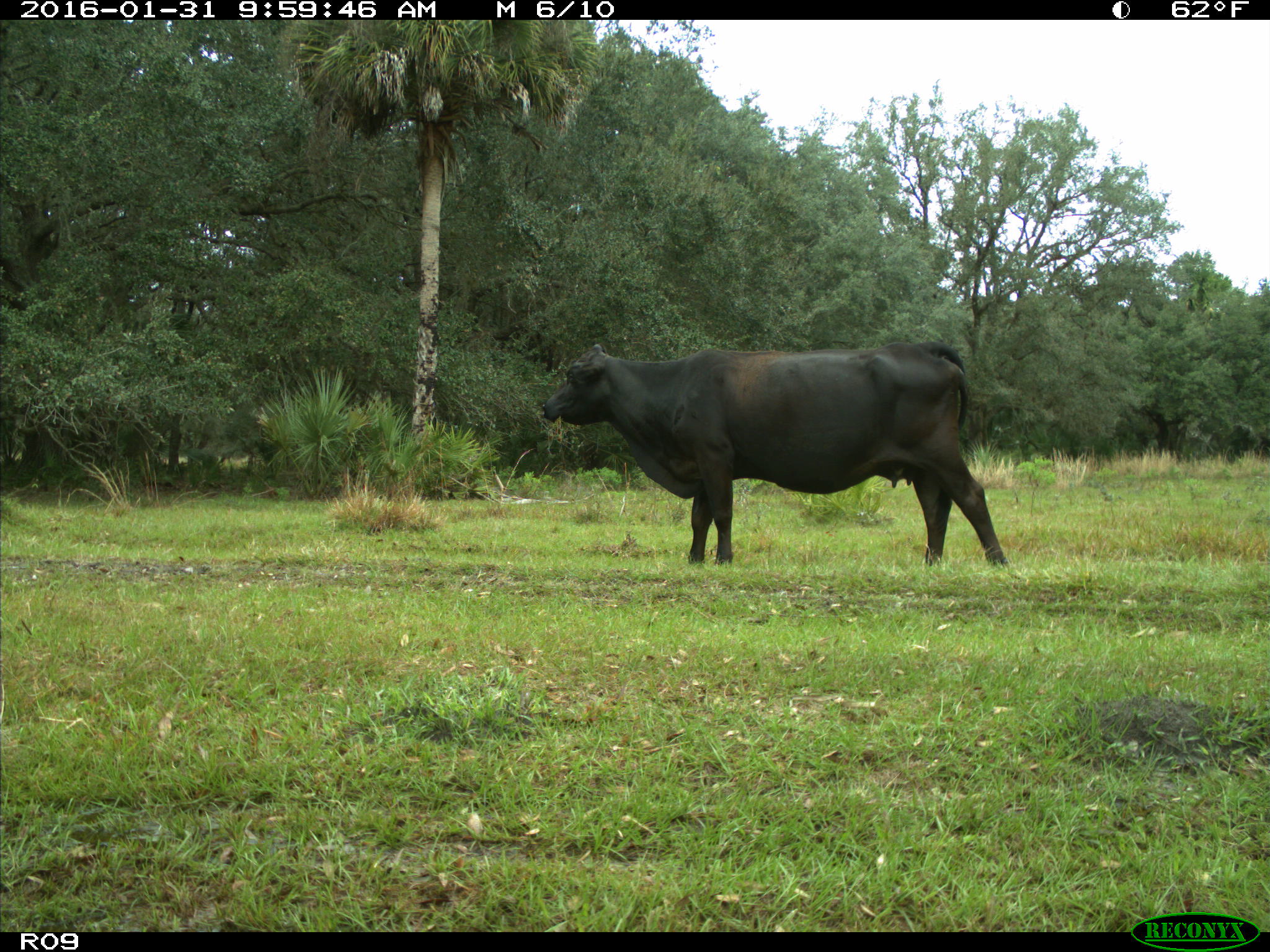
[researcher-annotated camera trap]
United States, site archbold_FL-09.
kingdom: Animalia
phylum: Chordata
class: Mammalia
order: Artiodactyla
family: Bovidae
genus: Bos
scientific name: Bos taurus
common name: domestic cow